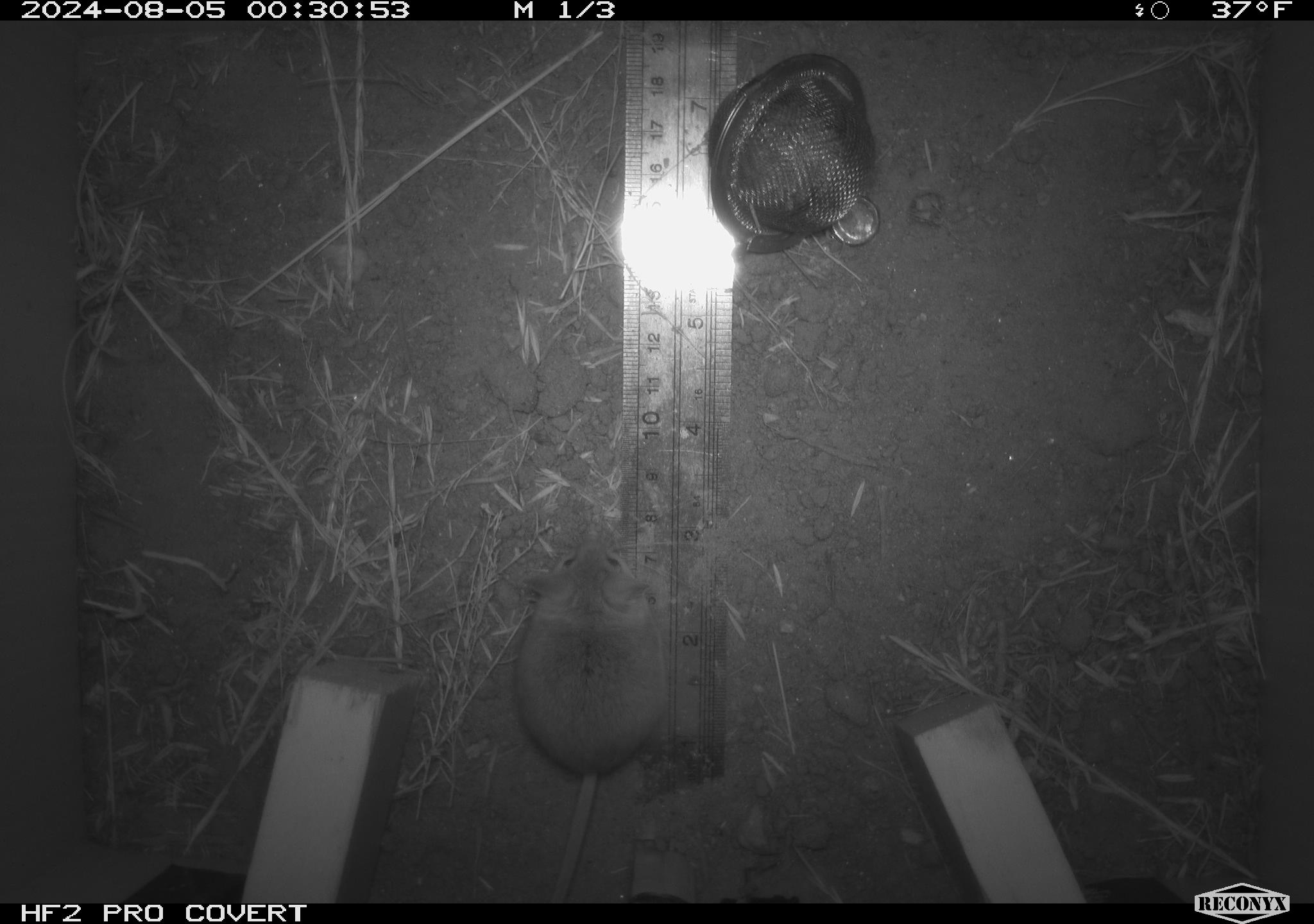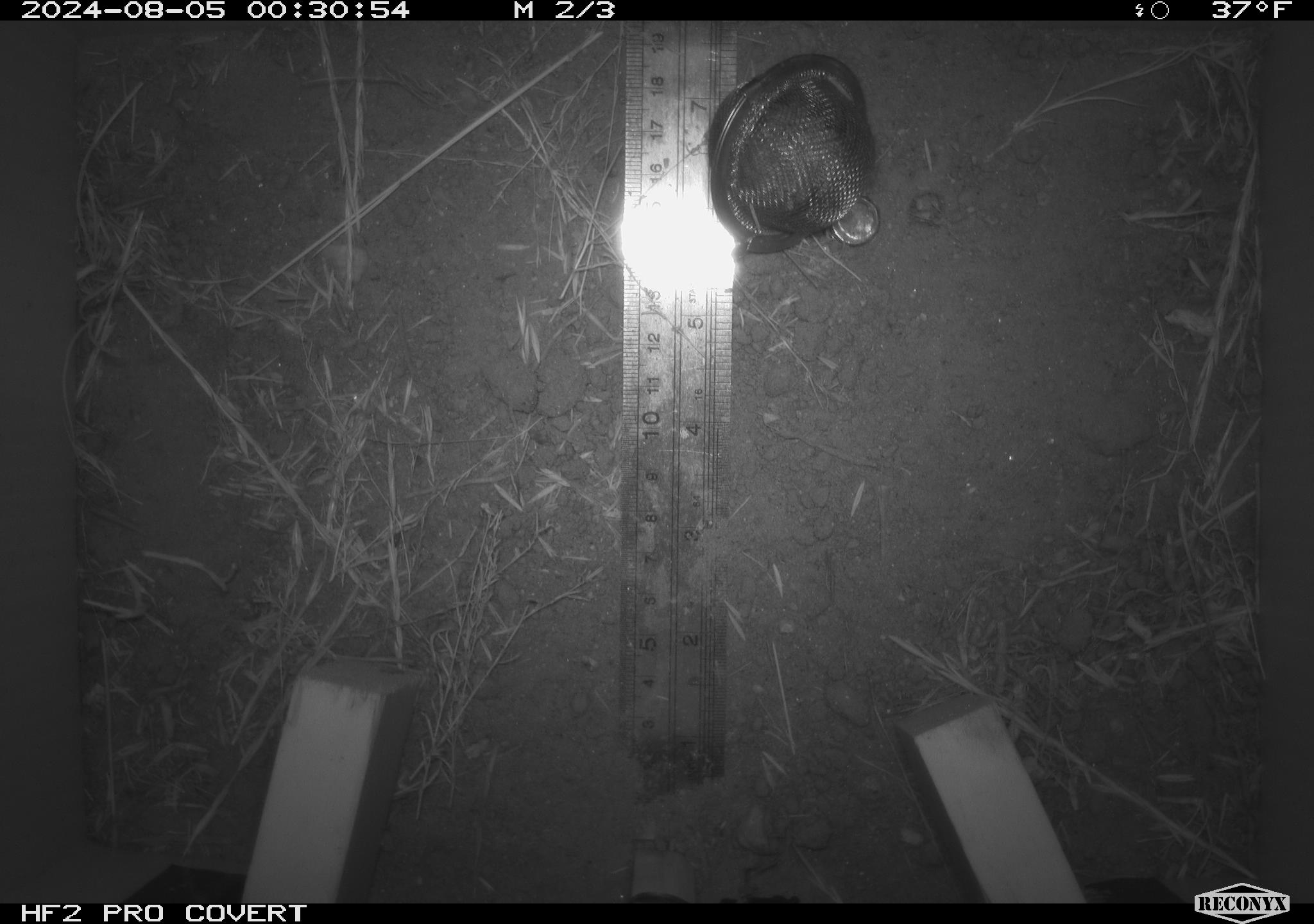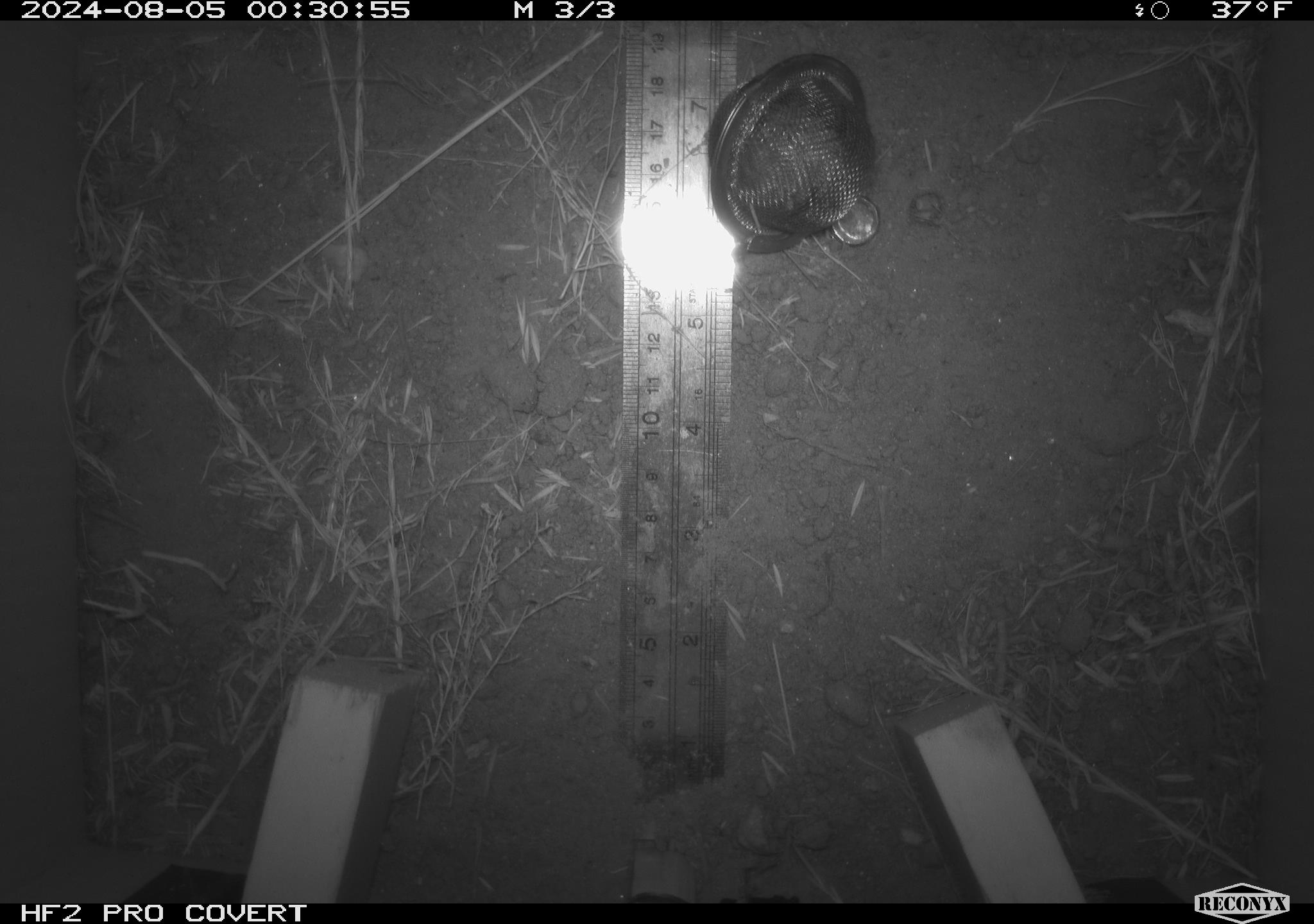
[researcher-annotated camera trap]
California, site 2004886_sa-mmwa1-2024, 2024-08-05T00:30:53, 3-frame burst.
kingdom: Animalia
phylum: Chordata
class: Mammalia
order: Rodentia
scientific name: Rodentia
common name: mouse species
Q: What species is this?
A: Mouse species (Rodentia).